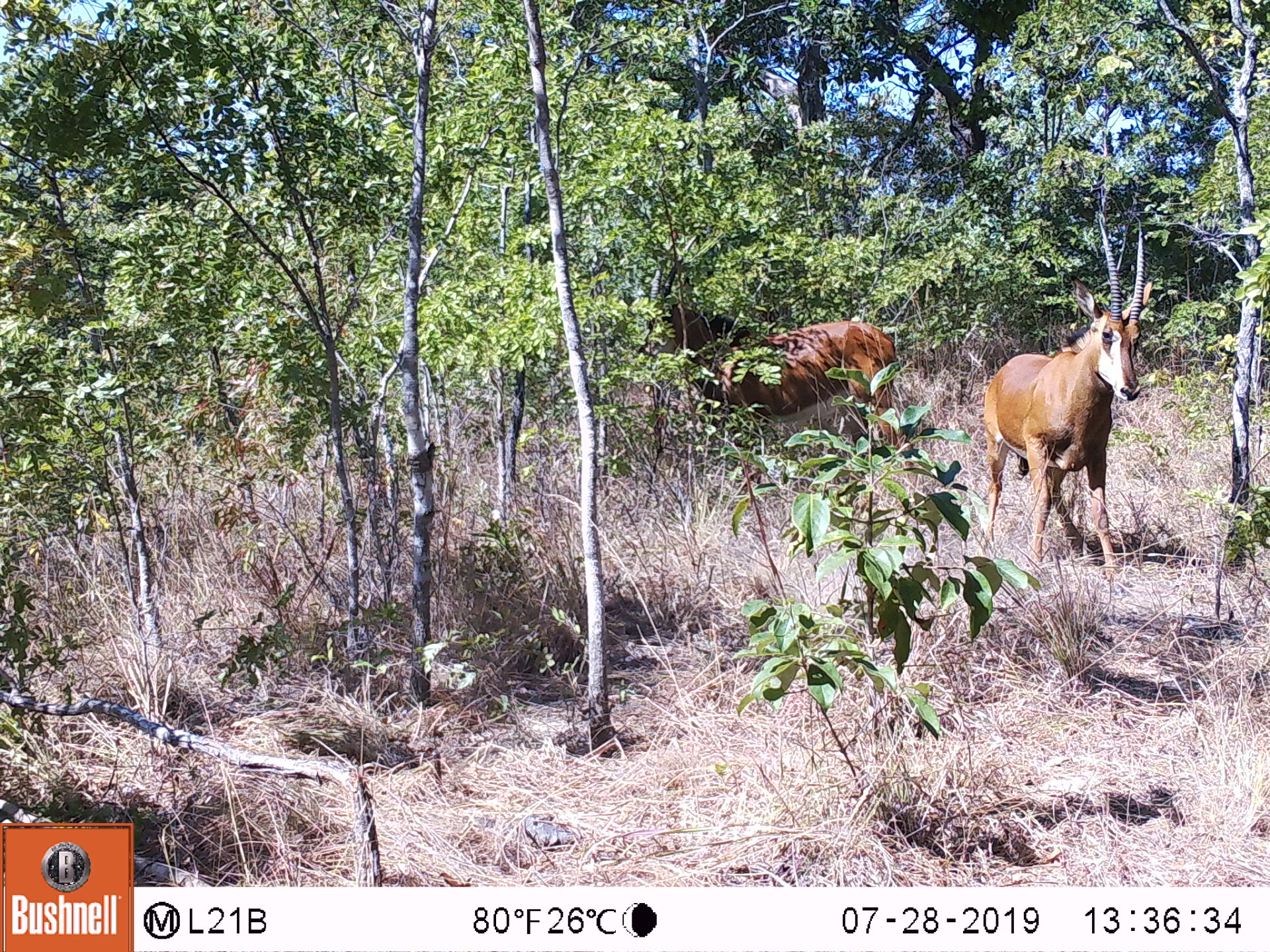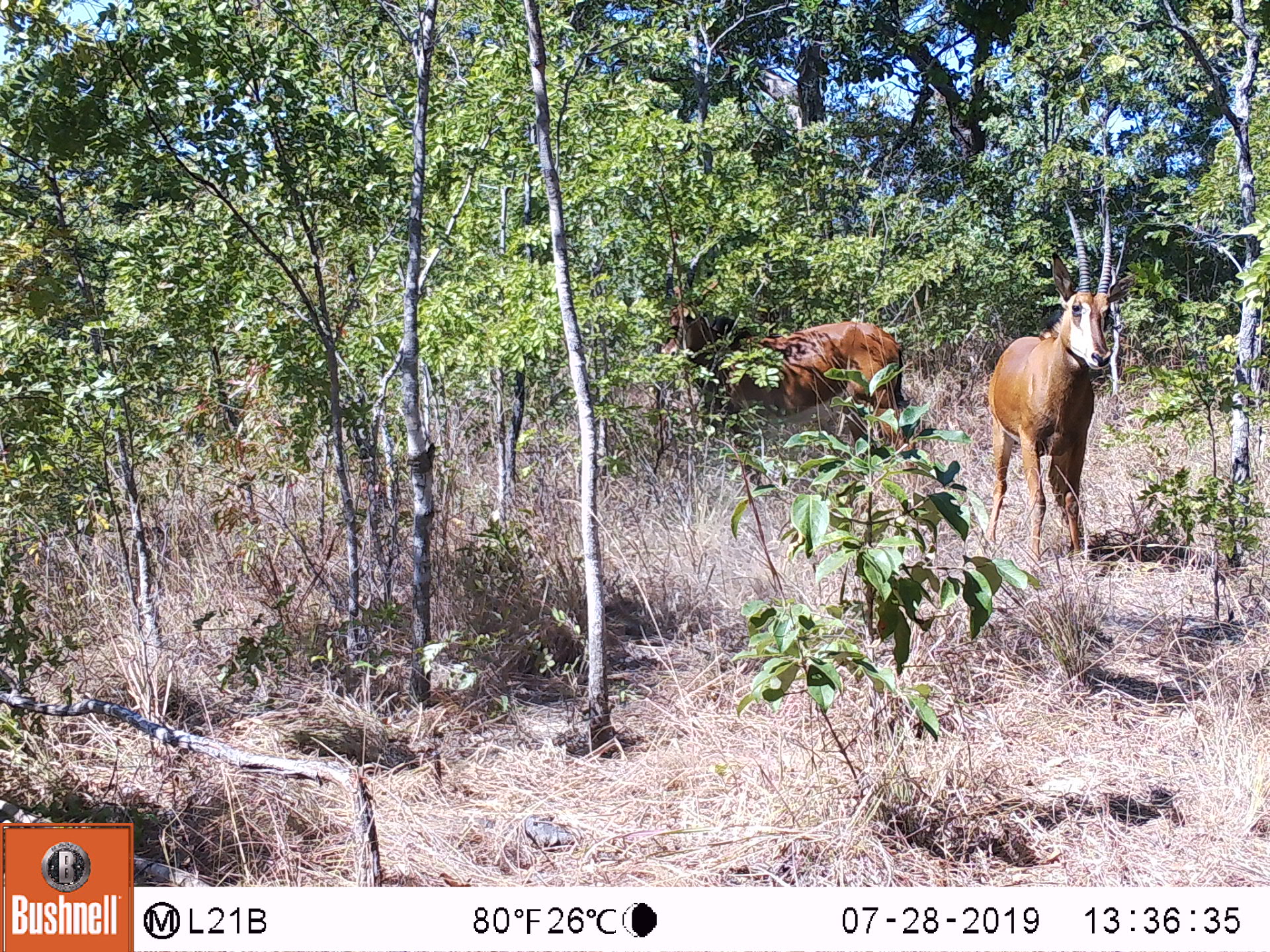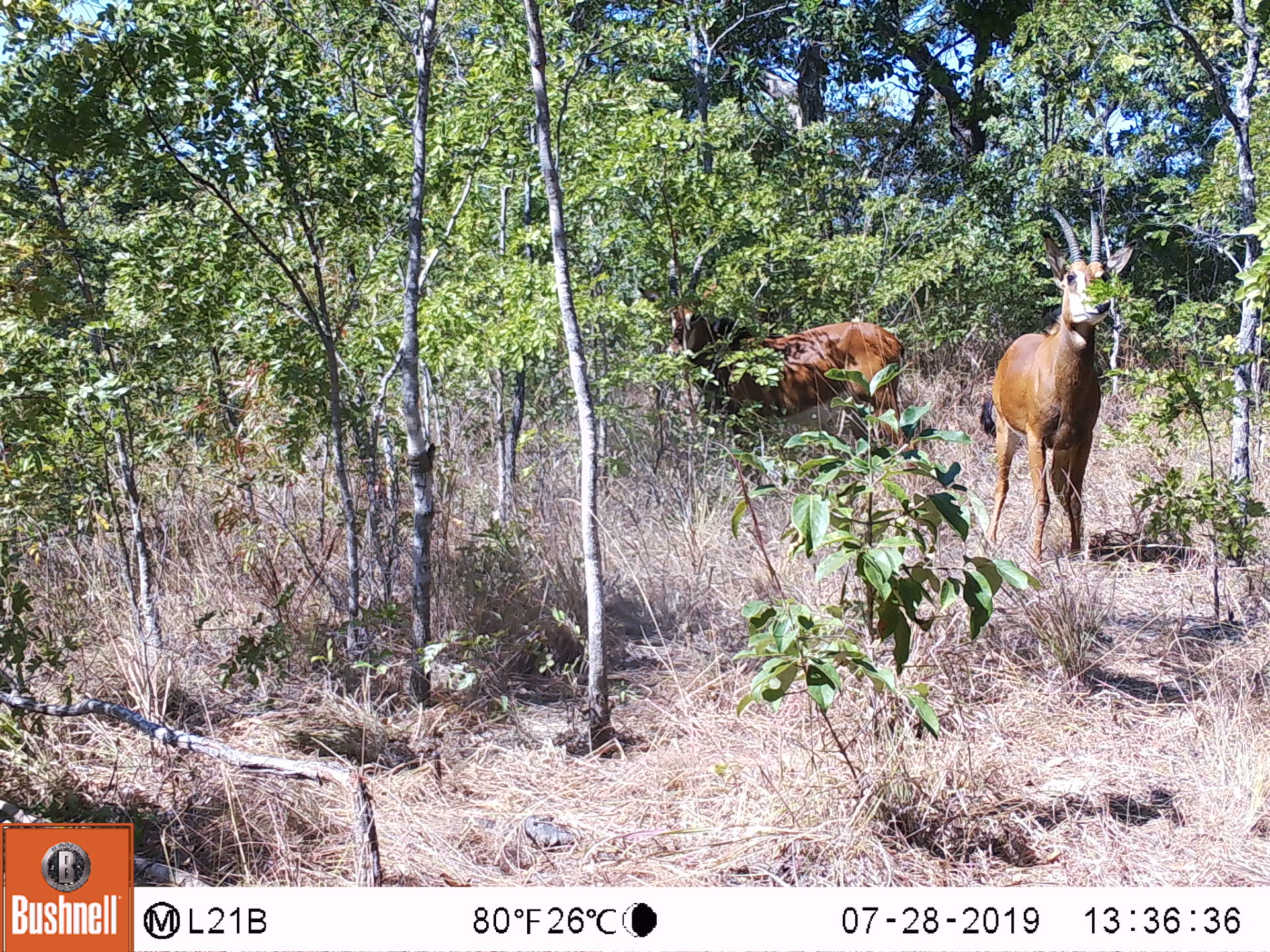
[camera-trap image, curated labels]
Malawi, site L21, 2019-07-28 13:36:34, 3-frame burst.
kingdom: Animalia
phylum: Chordata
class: Mammalia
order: Artiodactyla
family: Bovidae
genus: Hippotragus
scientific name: Hippotragus niger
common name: sable antelope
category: sable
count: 2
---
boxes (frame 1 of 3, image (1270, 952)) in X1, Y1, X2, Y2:
sable: 980, 199, 1167, 554; 690, 298, 905, 473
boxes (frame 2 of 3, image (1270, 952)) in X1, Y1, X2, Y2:
sable: 973, 199, 1140, 576; 659, 295, 926, 507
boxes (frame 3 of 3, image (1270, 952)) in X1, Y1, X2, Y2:
sable: 976, 185, 1140, 572; 673, 259, 917, 488